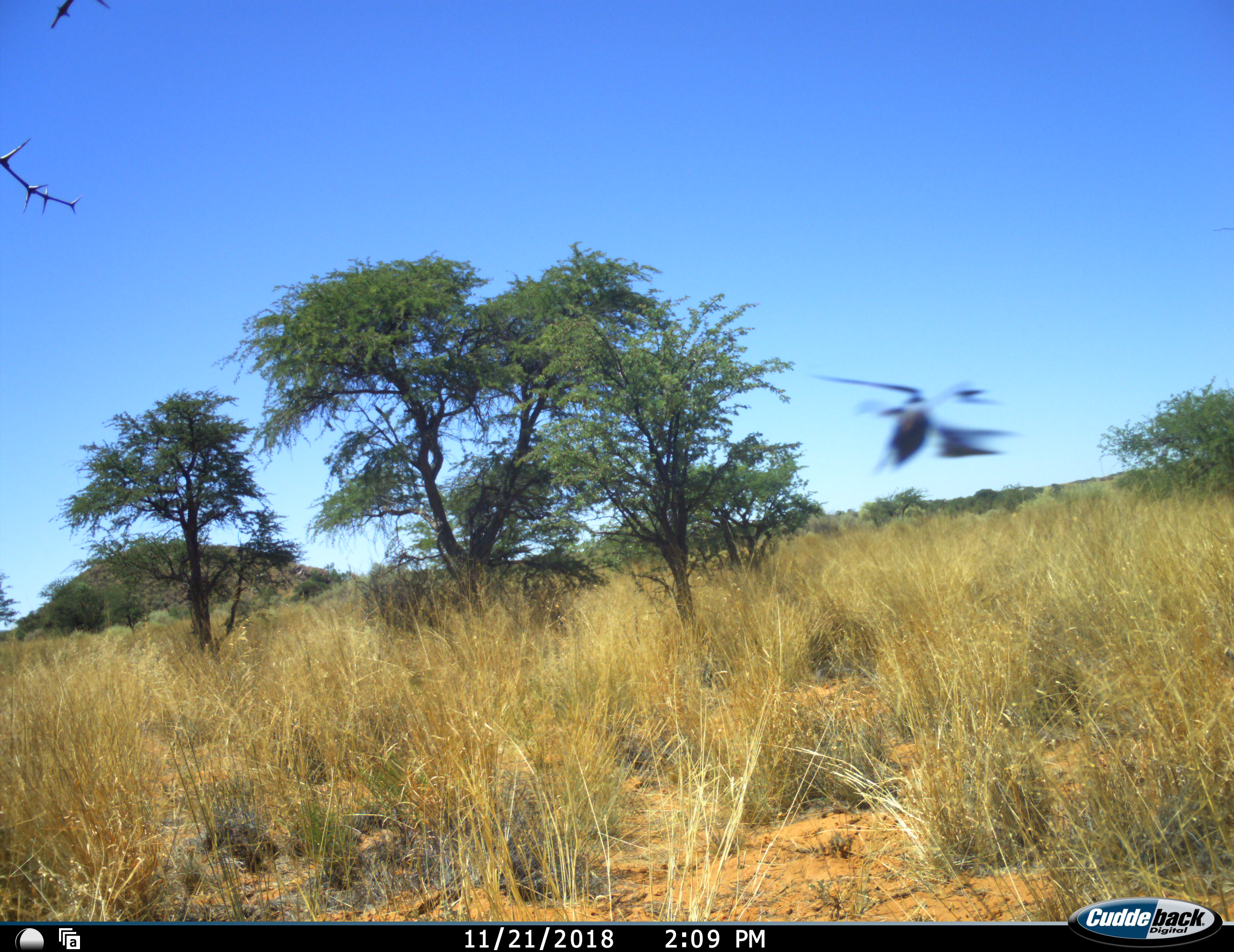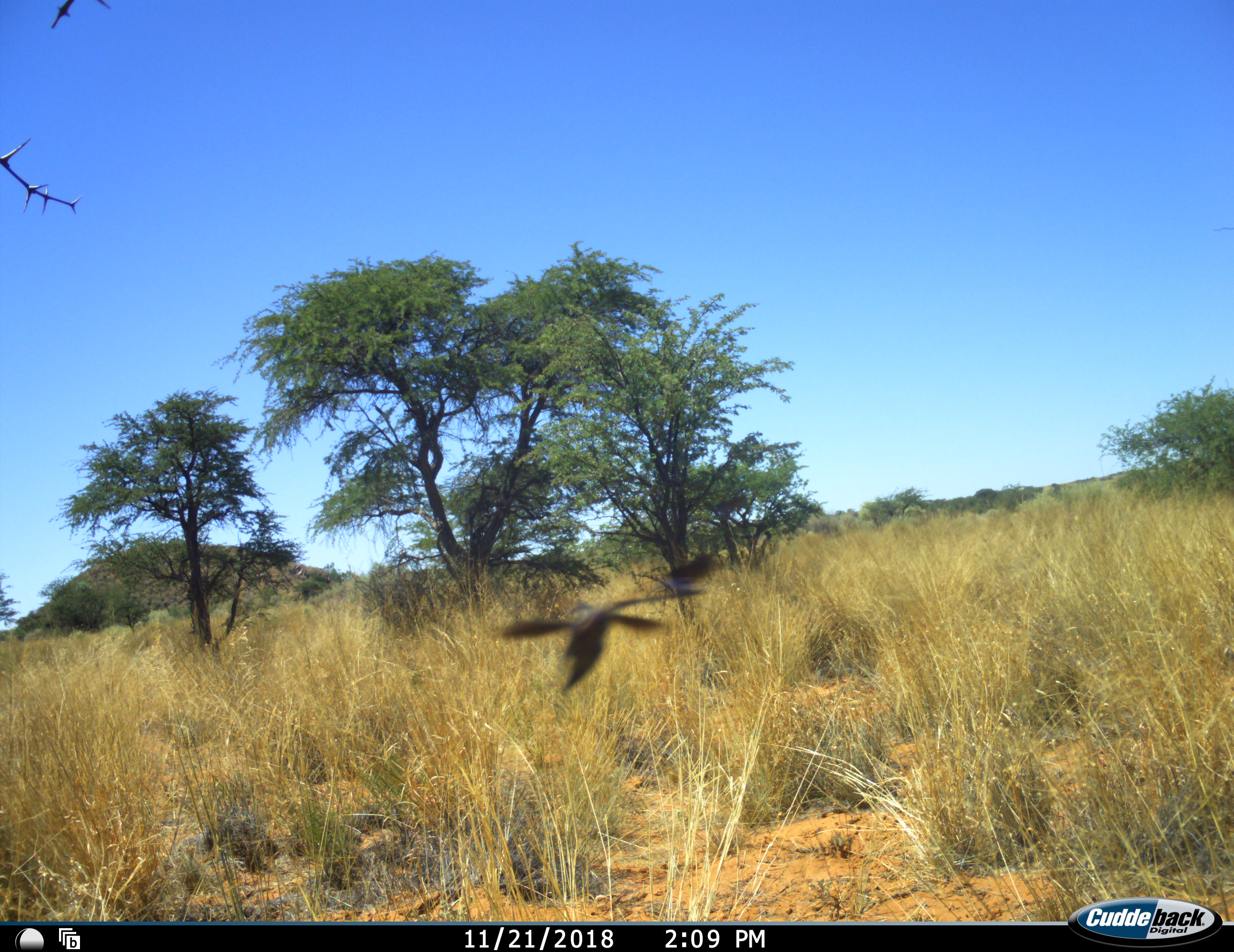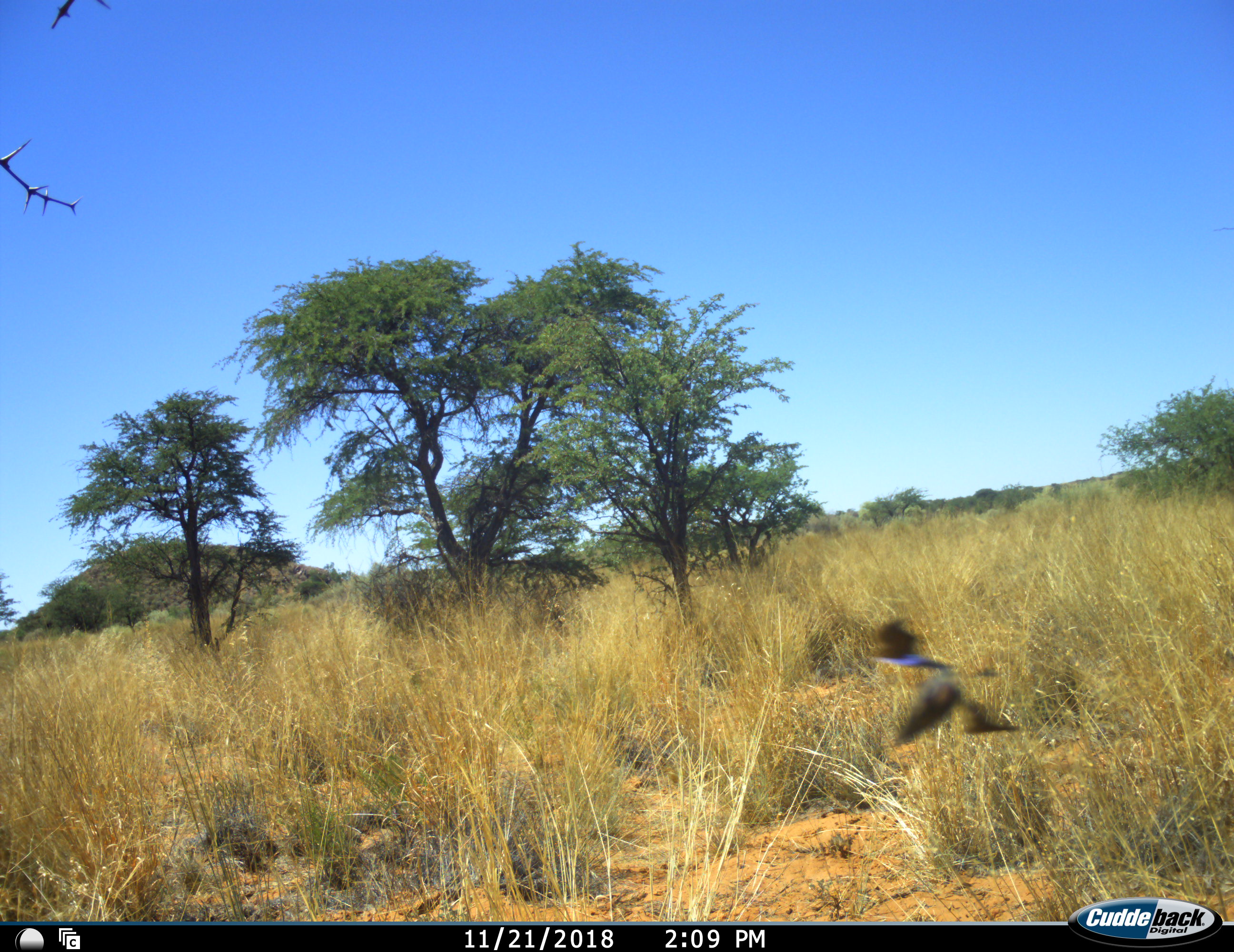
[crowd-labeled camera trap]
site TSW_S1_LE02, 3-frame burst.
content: unidentified animal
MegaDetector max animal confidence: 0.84